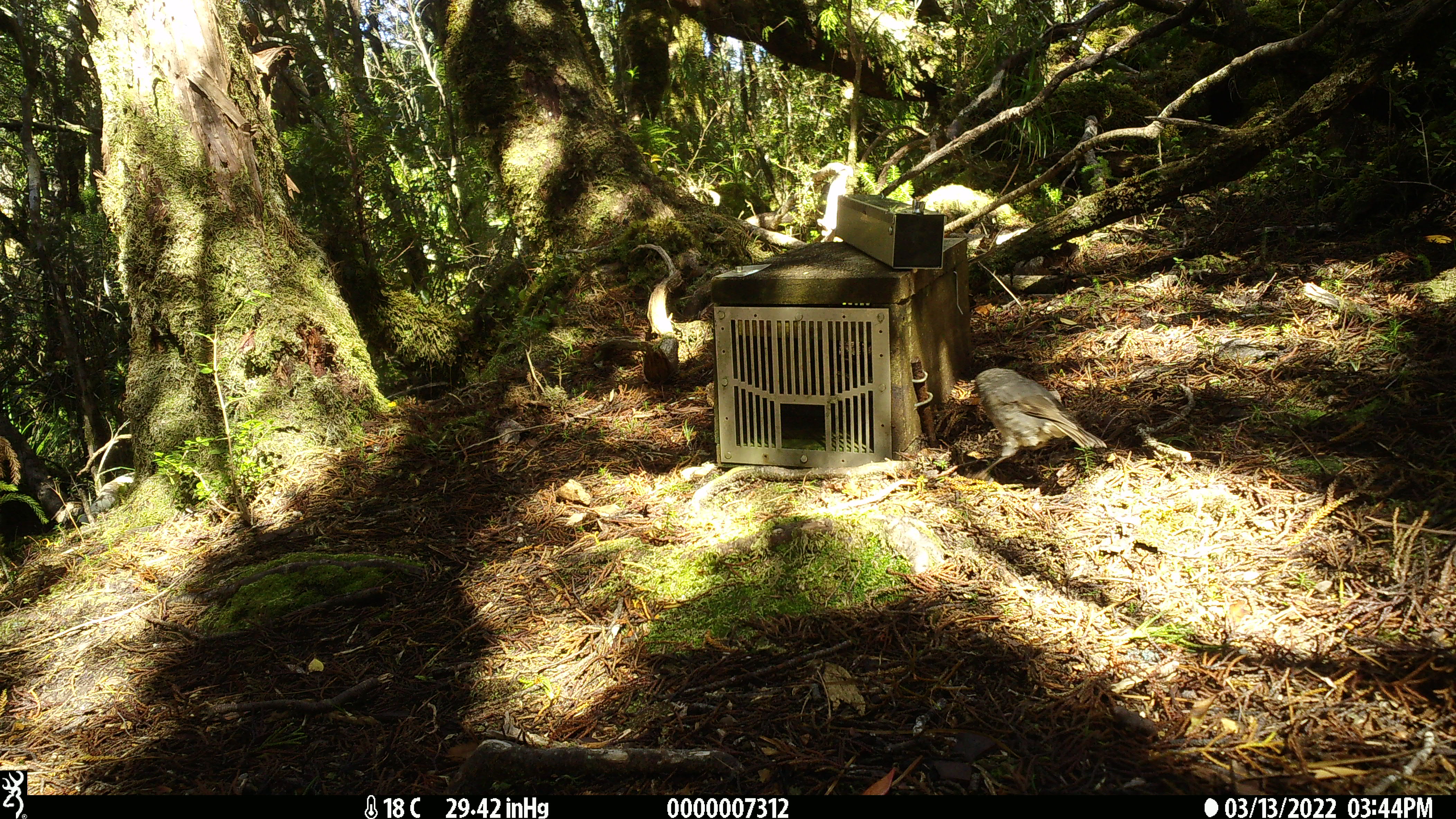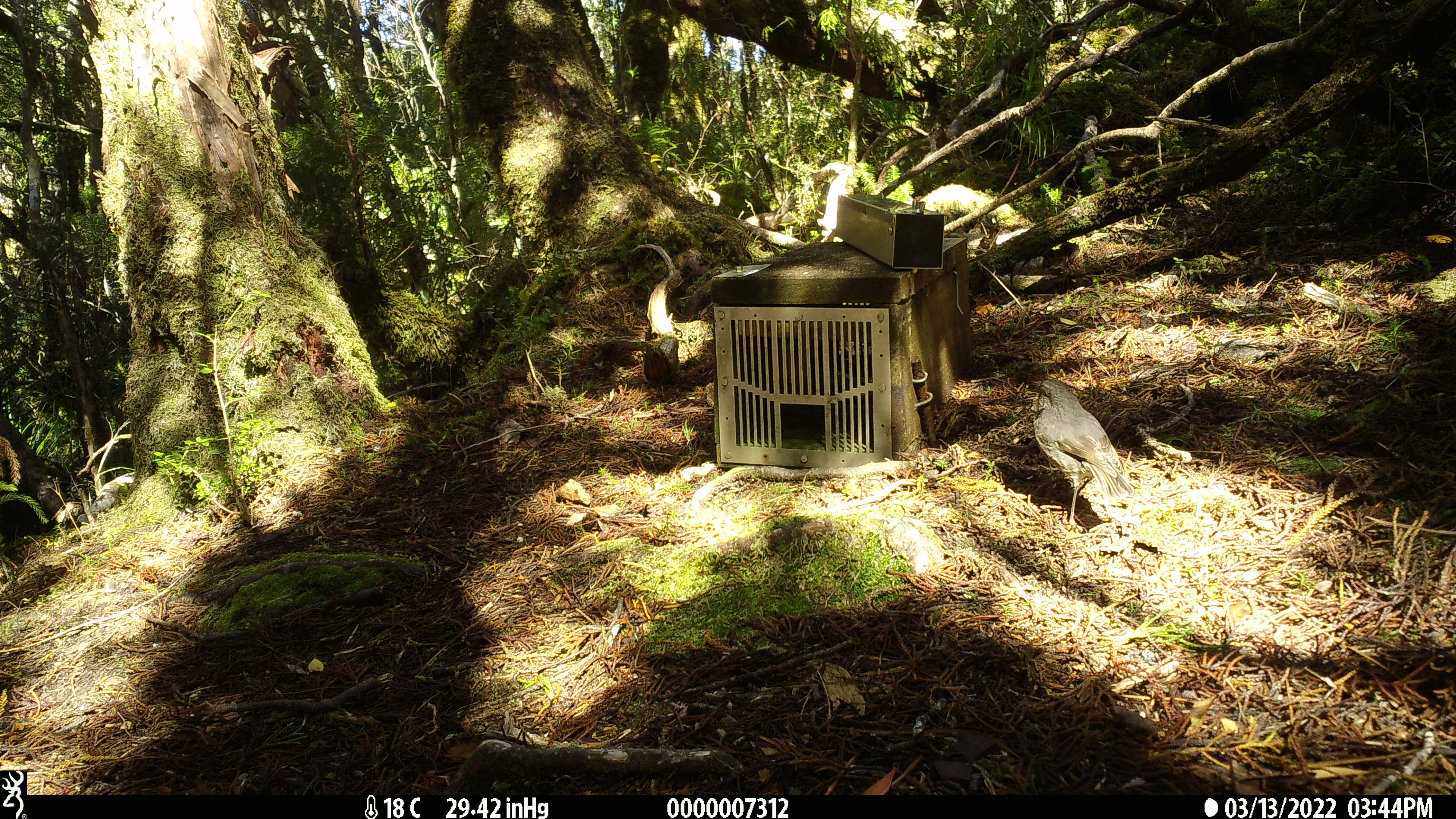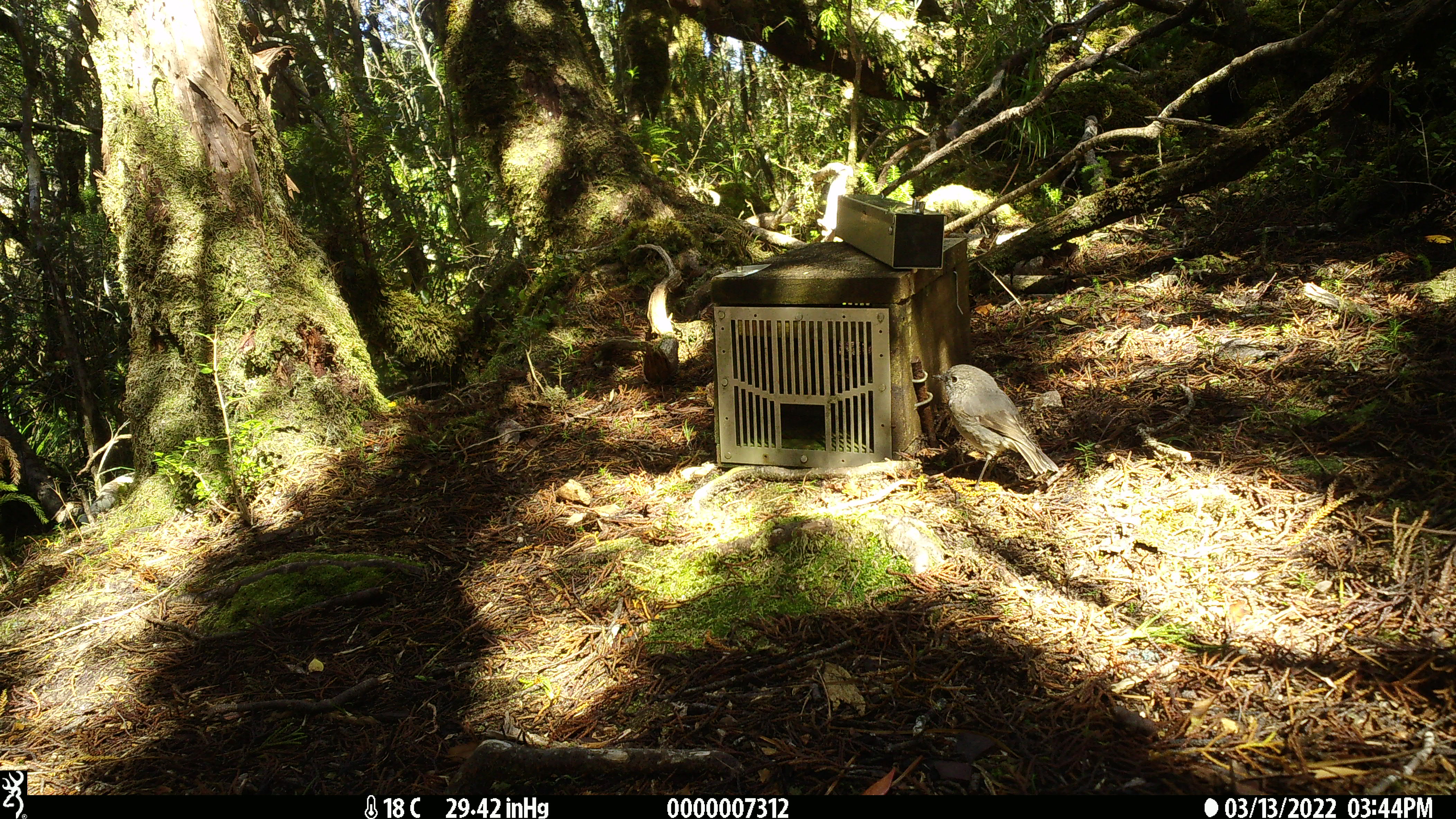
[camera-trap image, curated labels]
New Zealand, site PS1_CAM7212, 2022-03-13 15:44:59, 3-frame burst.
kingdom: Animalia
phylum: Chordata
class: Aves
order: Passeriformes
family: Petroicidae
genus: Petroica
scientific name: Petroica australis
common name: new zealand robin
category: robin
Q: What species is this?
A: Robin (new zealand robin) (Petroica australis).